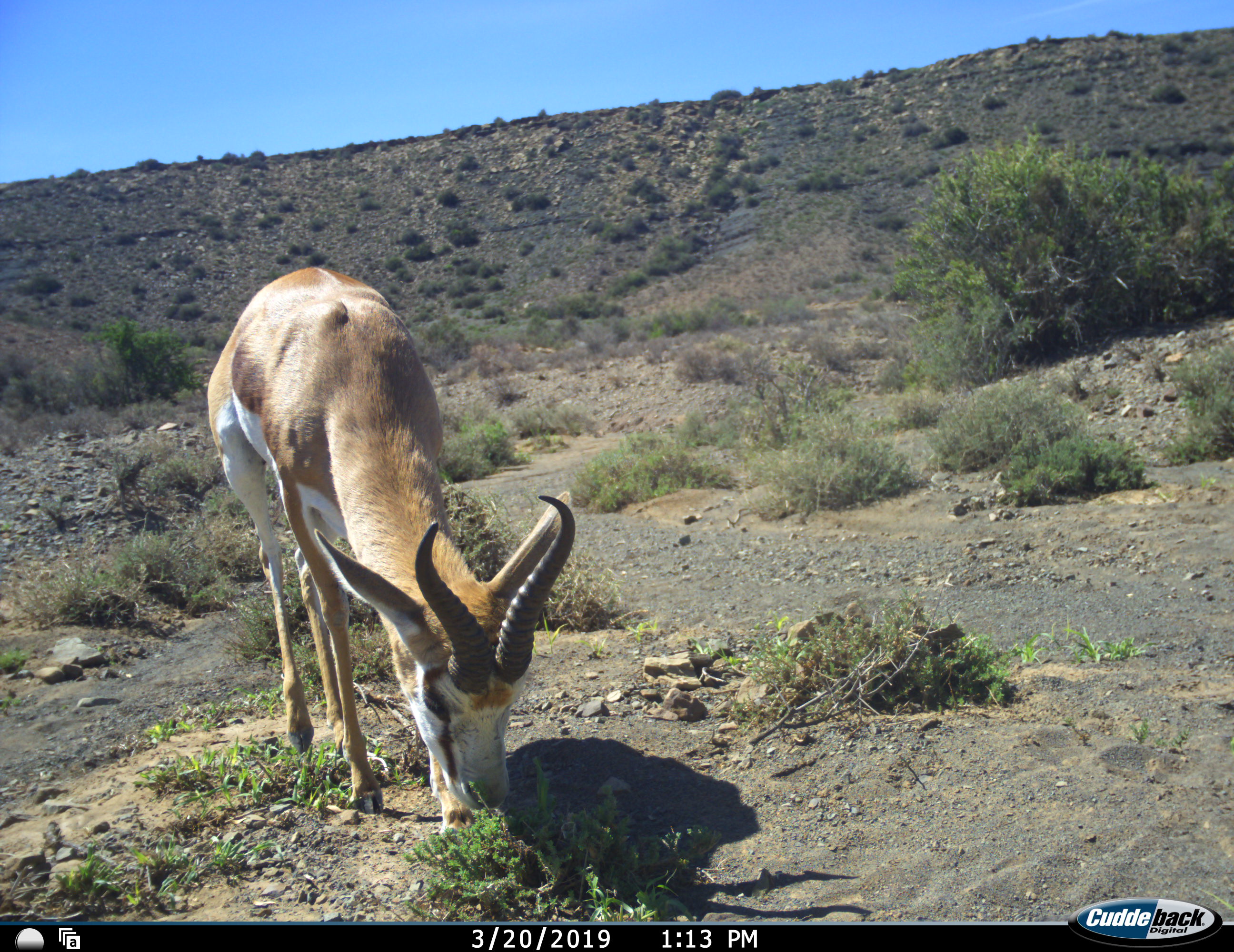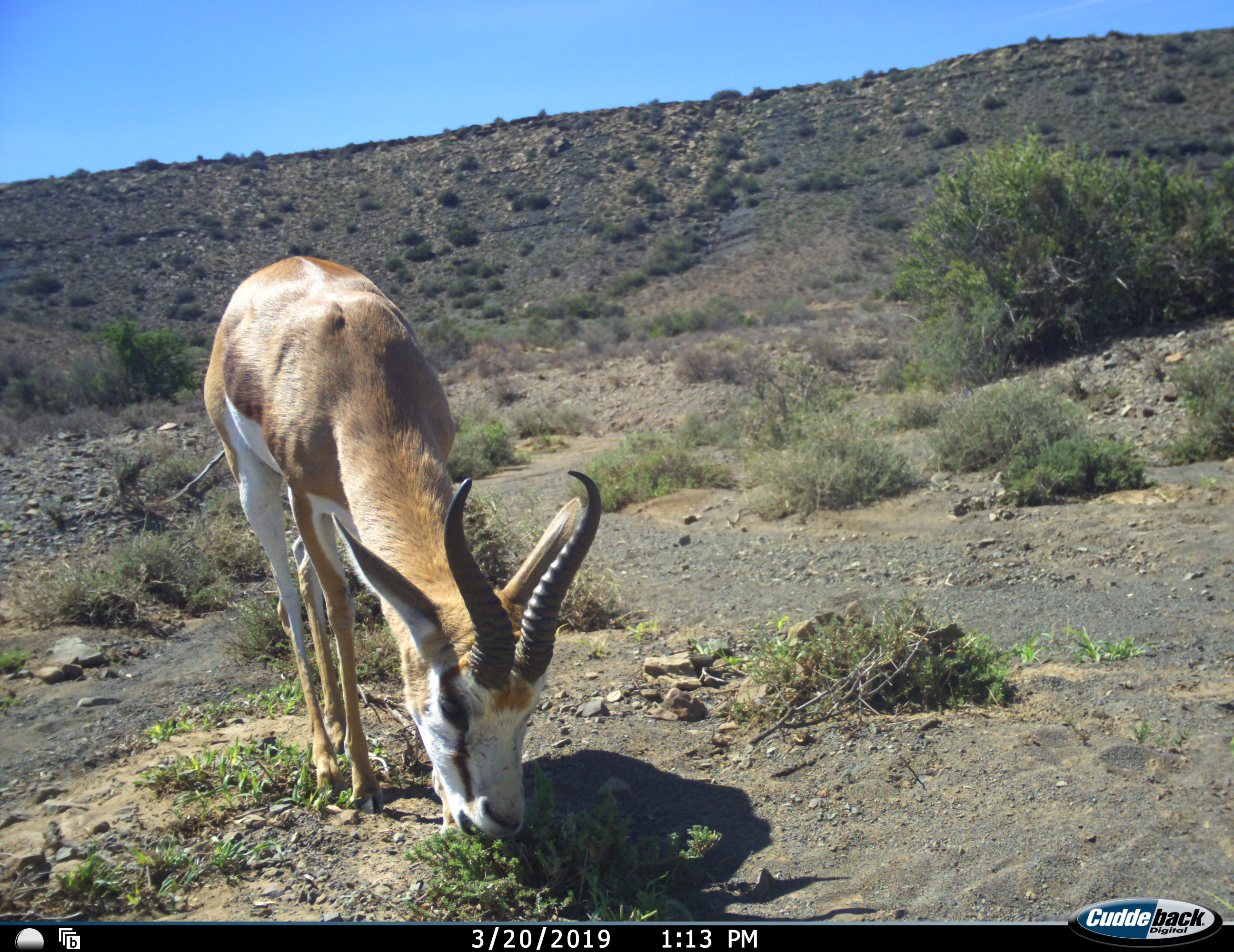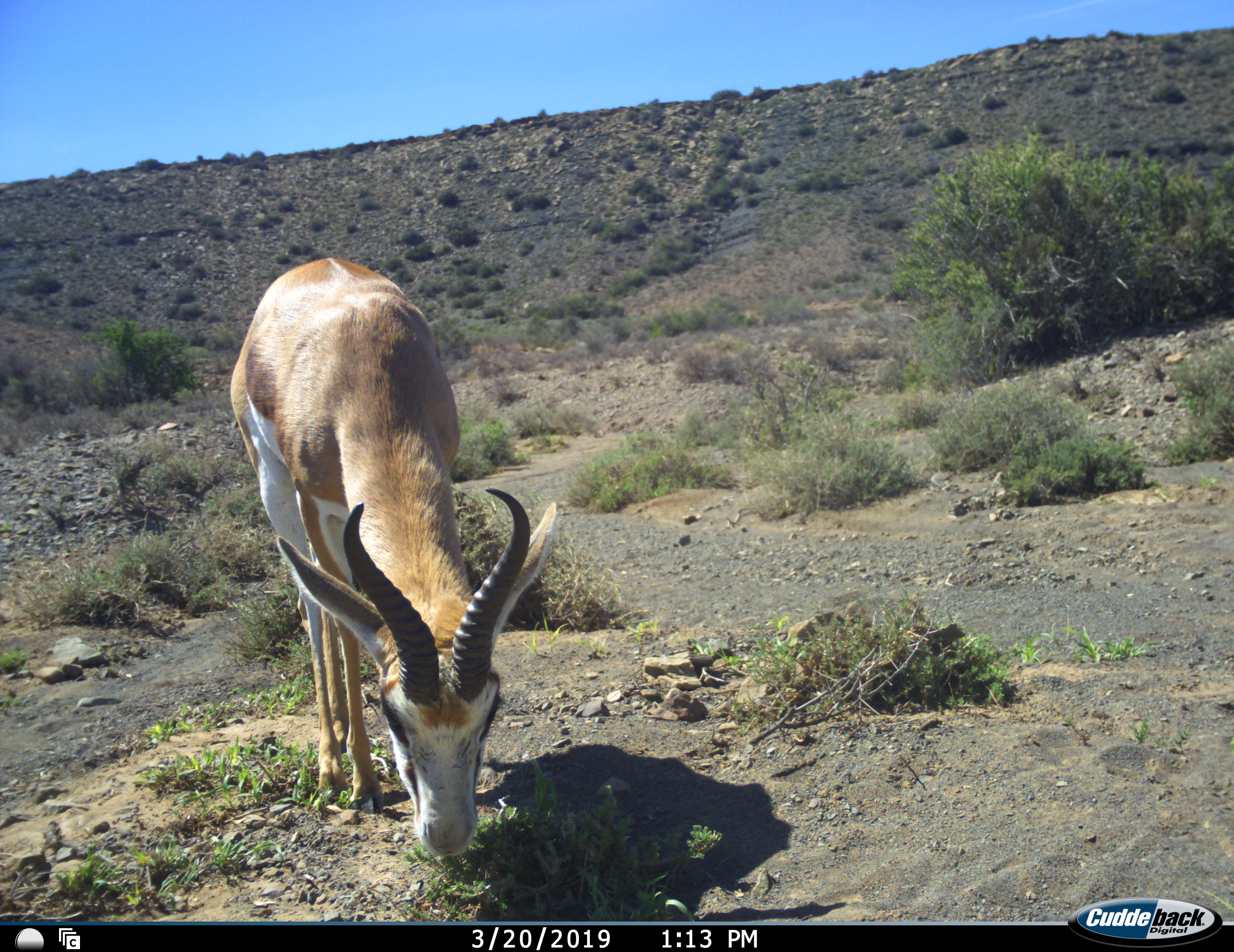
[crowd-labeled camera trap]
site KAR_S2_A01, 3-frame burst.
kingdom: Animalia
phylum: Chordata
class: Mammalia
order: Artiodactyla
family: Bovidae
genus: Antidorcas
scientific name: Antidorcas marsupialis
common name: springbok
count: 1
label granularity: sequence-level